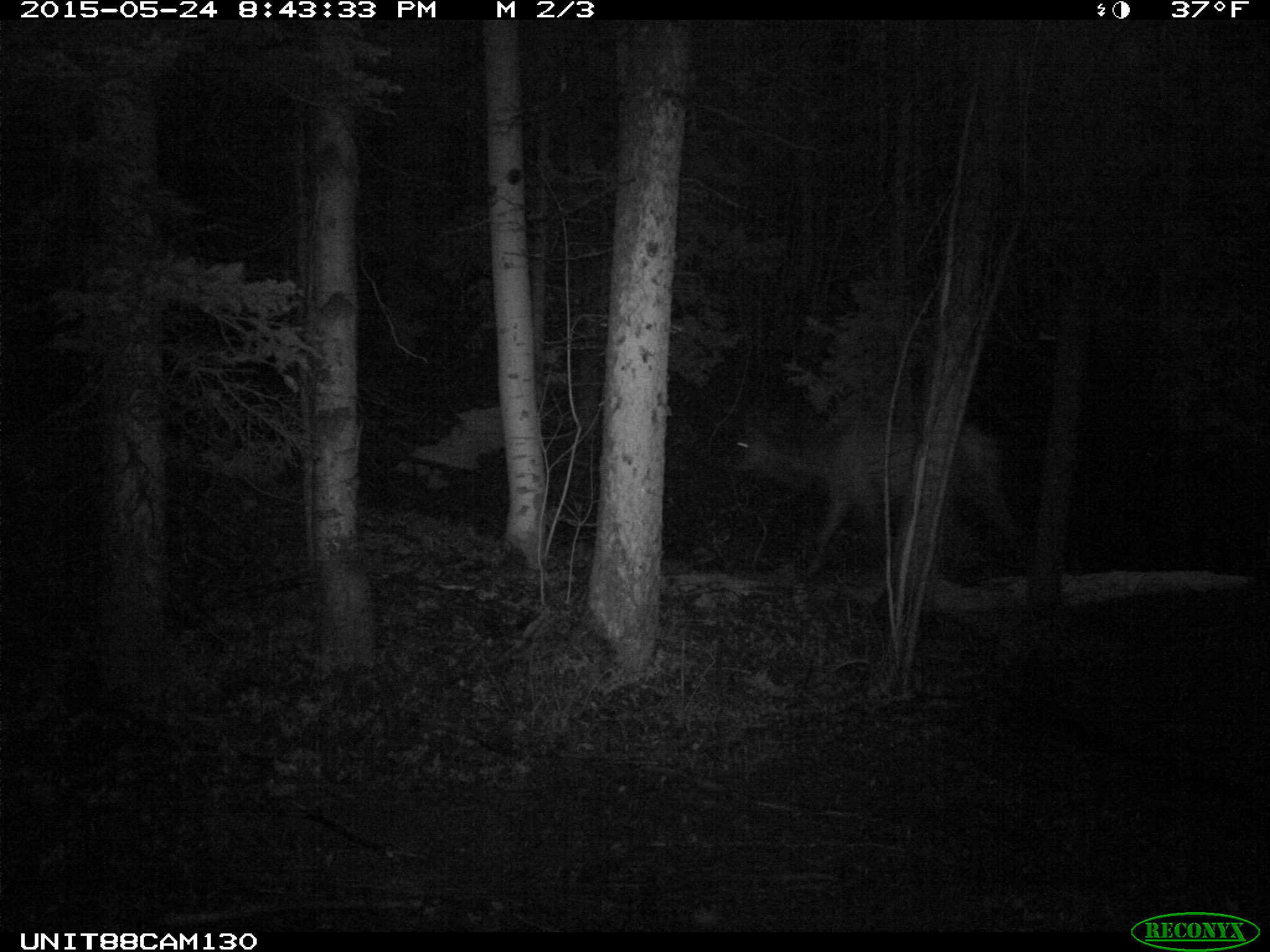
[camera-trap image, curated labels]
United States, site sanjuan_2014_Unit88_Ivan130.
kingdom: Animalia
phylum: Chordata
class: Mammalia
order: Artiodactyla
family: Cervidae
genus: Cervus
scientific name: Cervus elaphus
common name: red deer